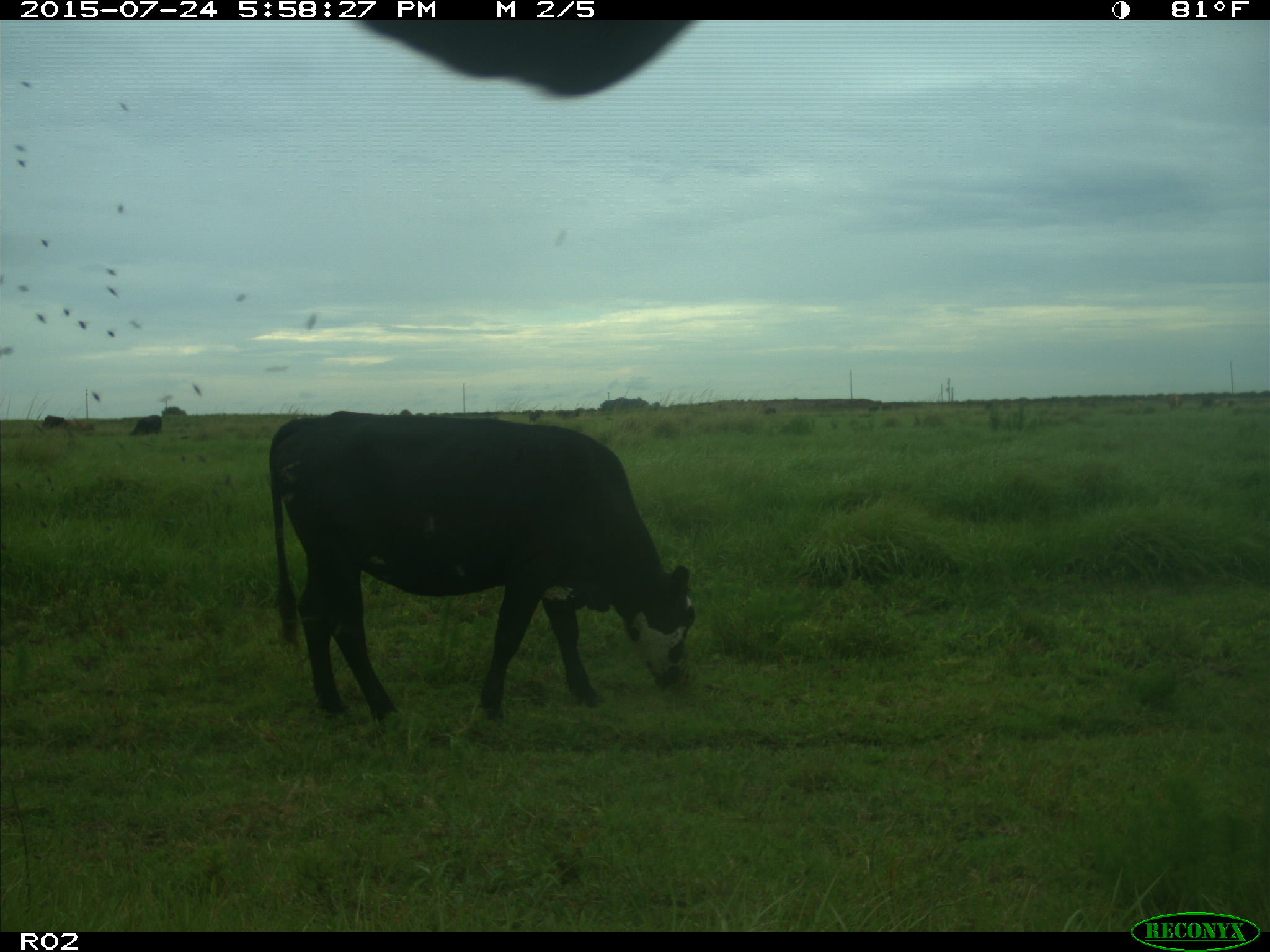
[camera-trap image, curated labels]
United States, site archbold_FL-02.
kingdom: Animalia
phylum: Chordata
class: Mammalia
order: Artiodactyla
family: Bovidae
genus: Bos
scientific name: Bos taurus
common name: domestic cow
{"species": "Bos taurus (domestic cow)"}